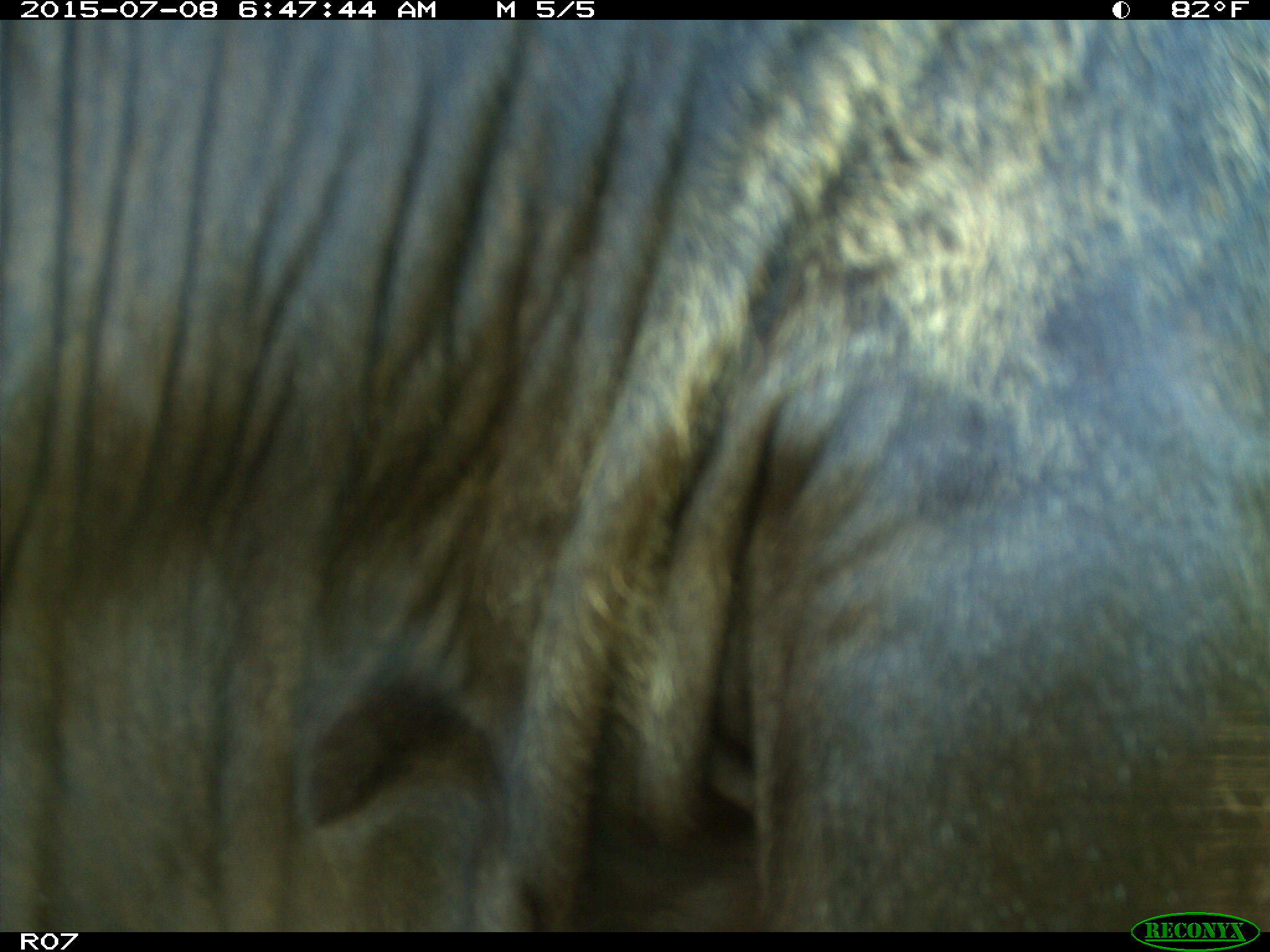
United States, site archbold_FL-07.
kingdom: Animalia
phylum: Chordata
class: Mammalia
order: Artiodactyla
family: Bovidae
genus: Bos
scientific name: Bos taurus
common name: domestic cow